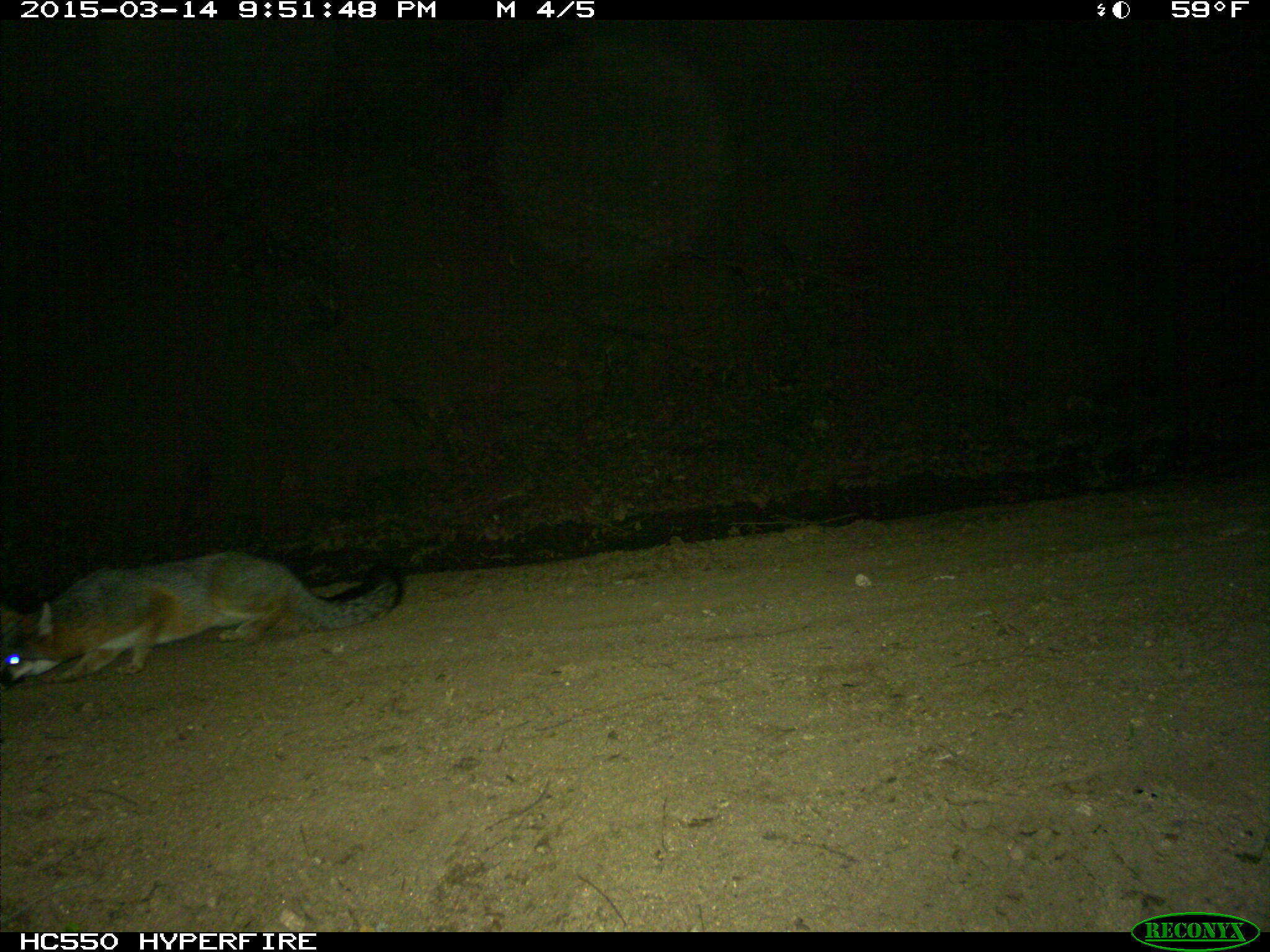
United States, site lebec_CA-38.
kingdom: Animalia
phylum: Chordata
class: Mammalia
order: Carnivora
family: Canidae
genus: Urocyon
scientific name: Urocyon cinereoargenteus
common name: gray fox